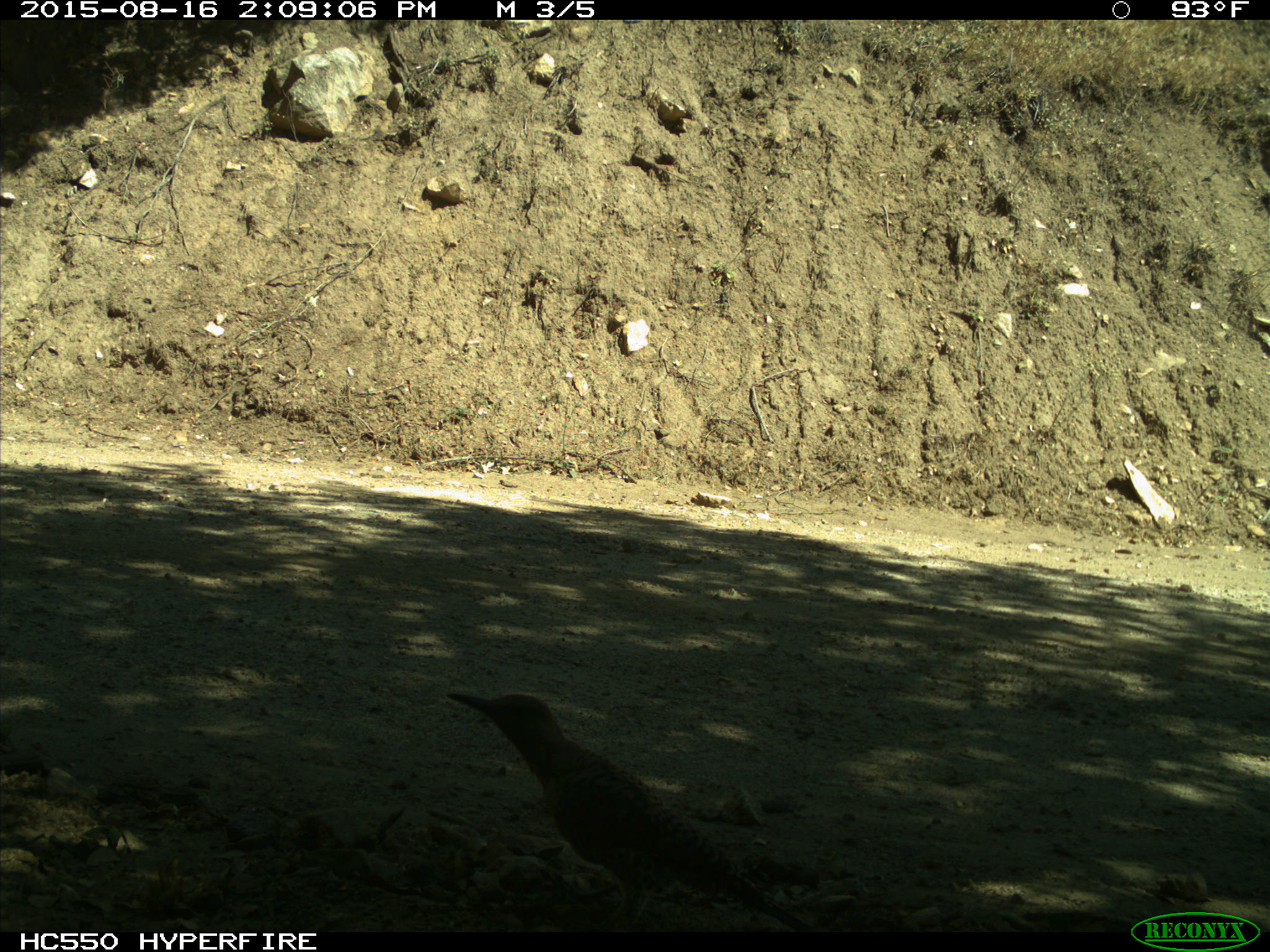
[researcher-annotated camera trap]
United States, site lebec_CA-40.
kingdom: Animalia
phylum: Chordata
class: Aves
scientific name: Aves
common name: birds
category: unidentified bird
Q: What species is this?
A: Unidentified bird (birds) (Aves).